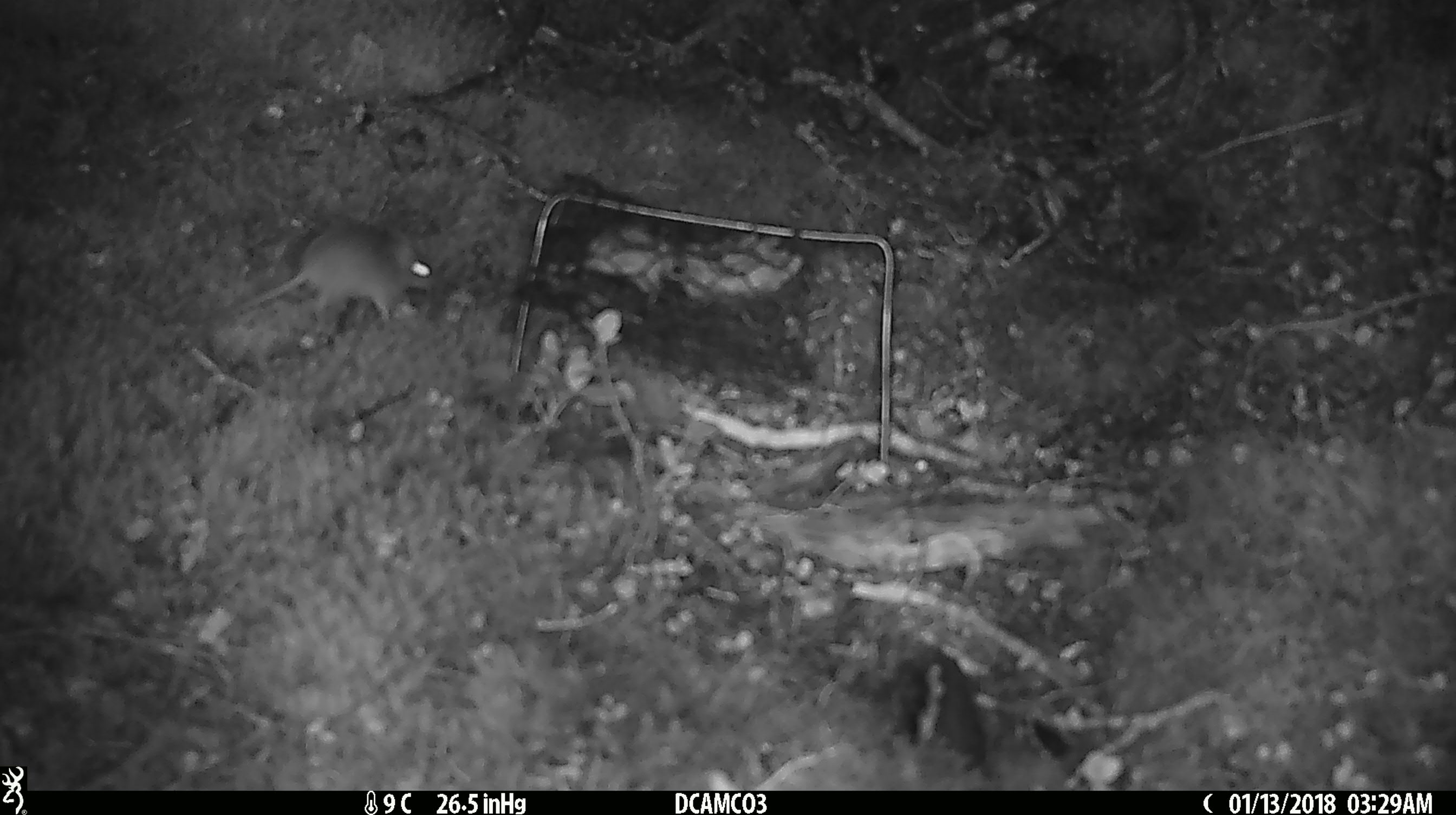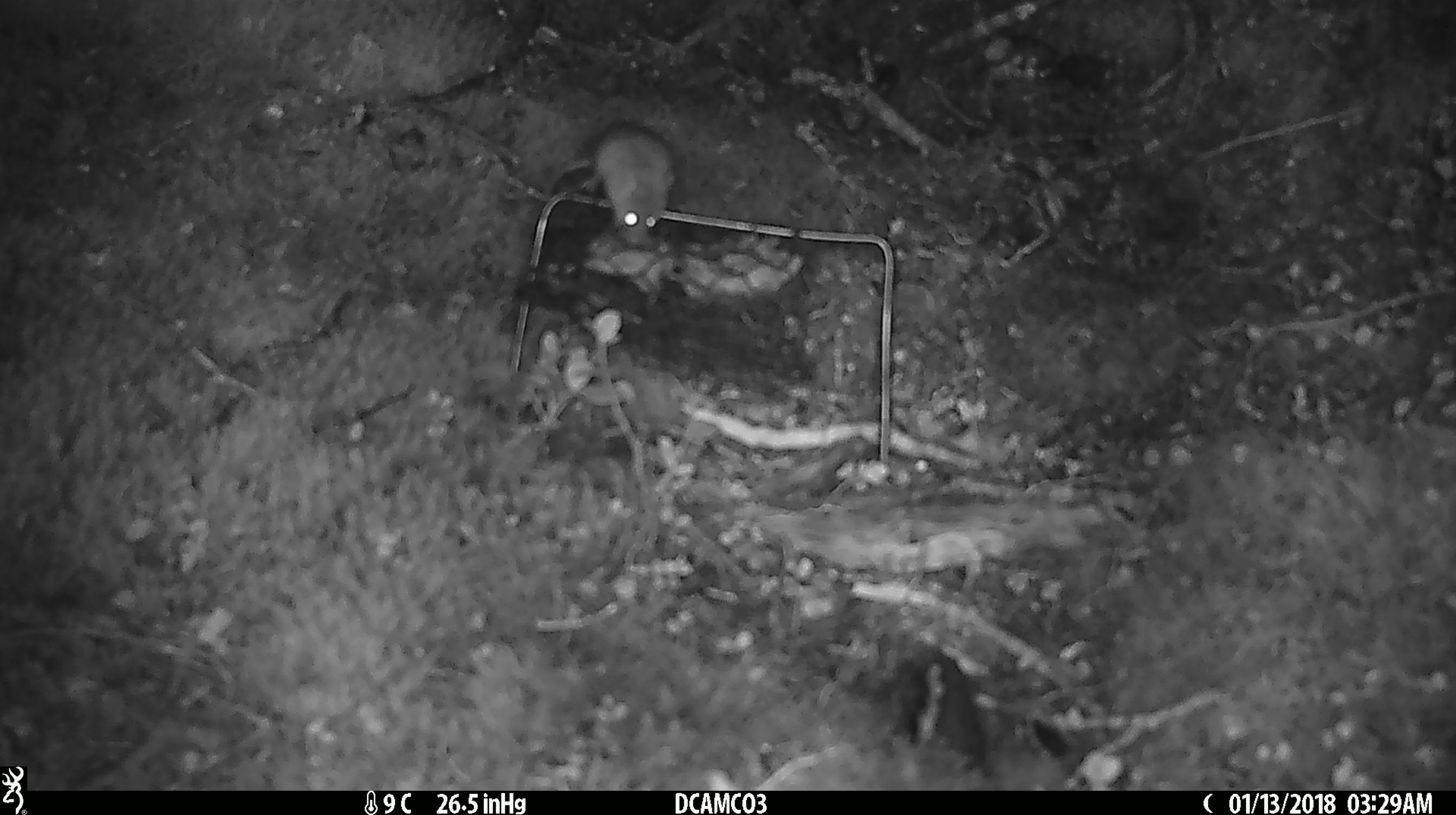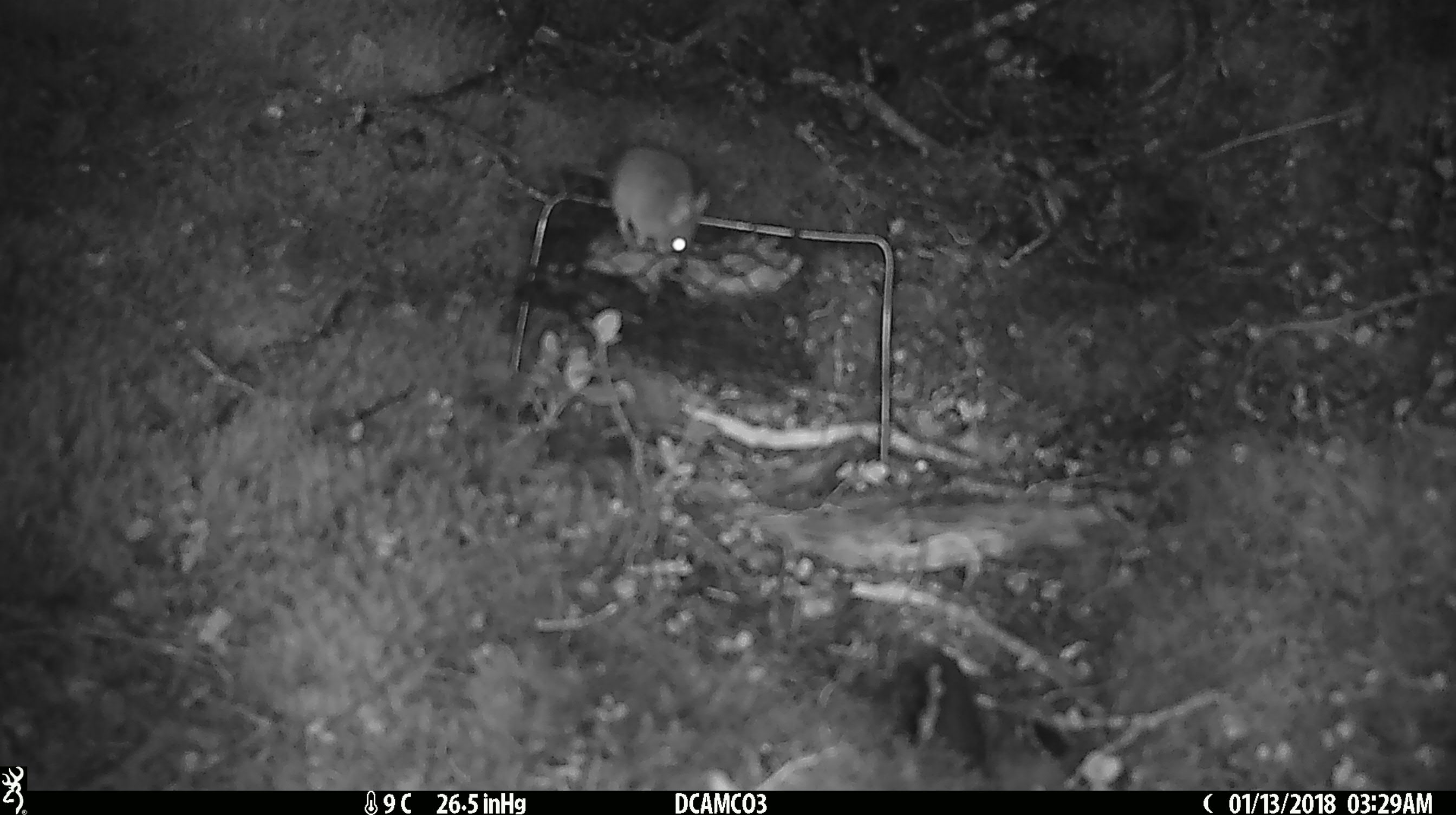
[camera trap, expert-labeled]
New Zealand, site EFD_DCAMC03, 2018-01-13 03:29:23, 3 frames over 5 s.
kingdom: Animalia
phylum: Chordata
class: Mammalia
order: Rodentia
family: Muridae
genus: Mus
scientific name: Mus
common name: mouse